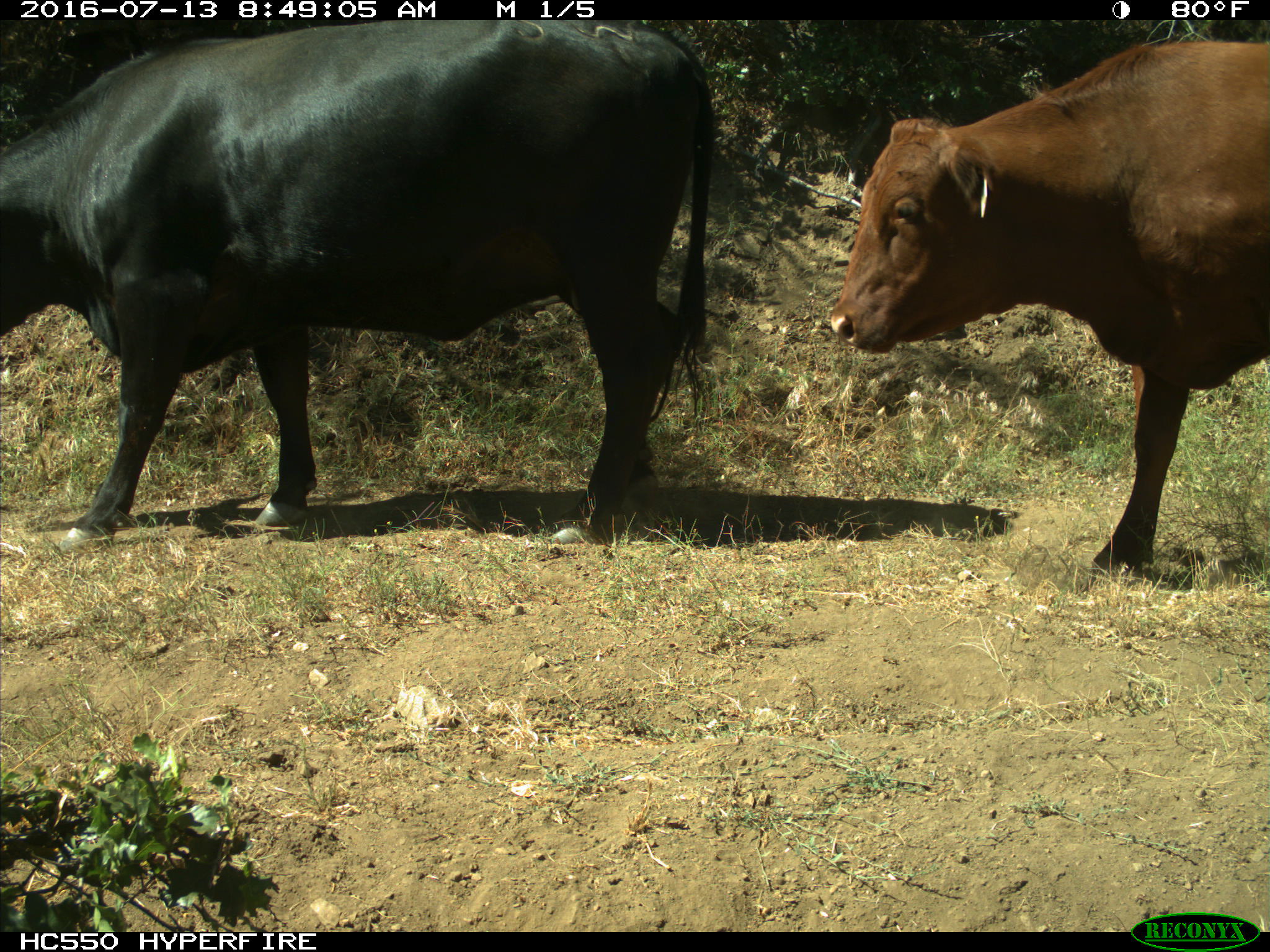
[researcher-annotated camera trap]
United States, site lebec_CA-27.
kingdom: Animalia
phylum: Chordata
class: Mammalia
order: Artiodactyla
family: Bovidae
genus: Bos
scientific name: Bos taurus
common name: domestic cow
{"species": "Bos taurus (domestic cow)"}